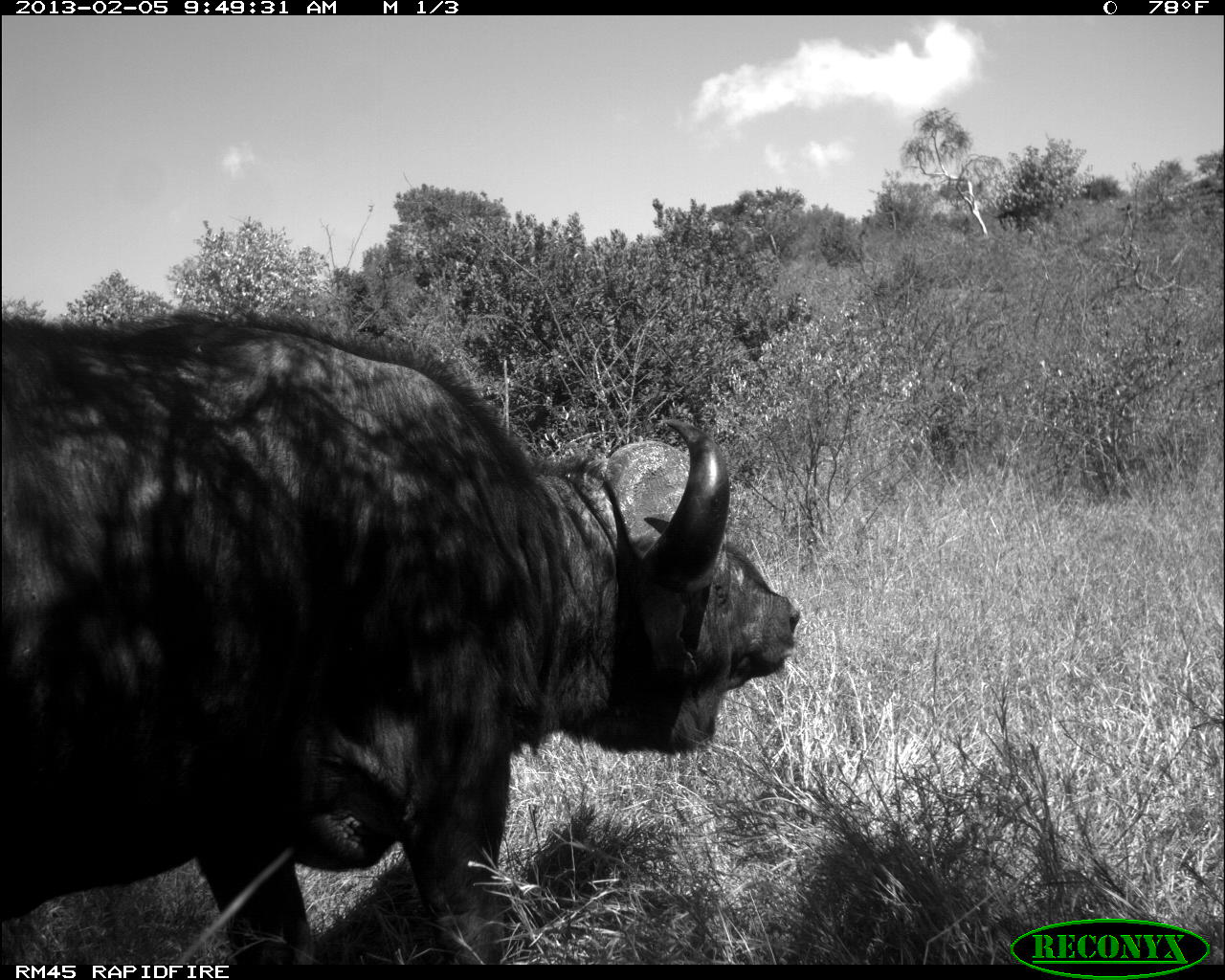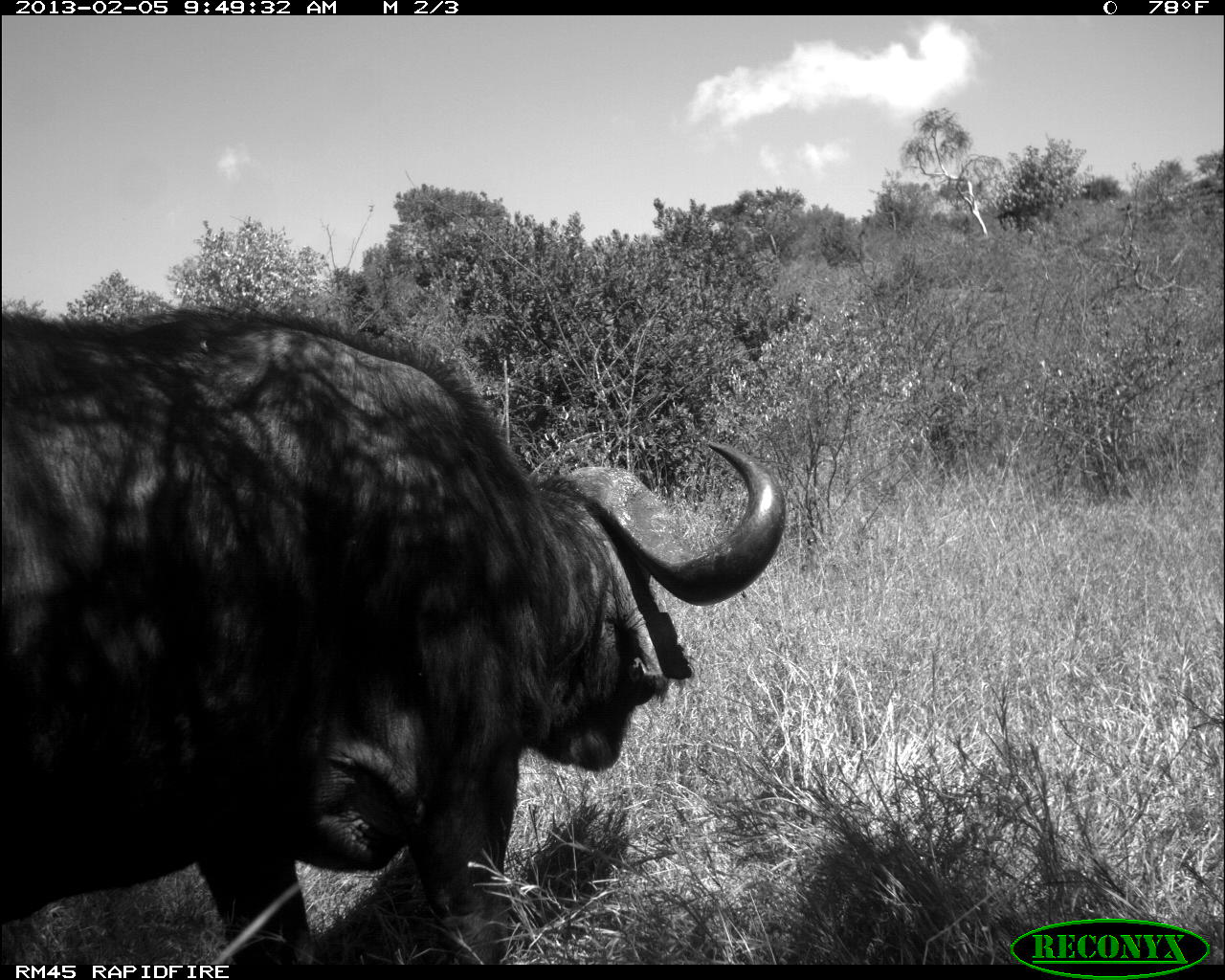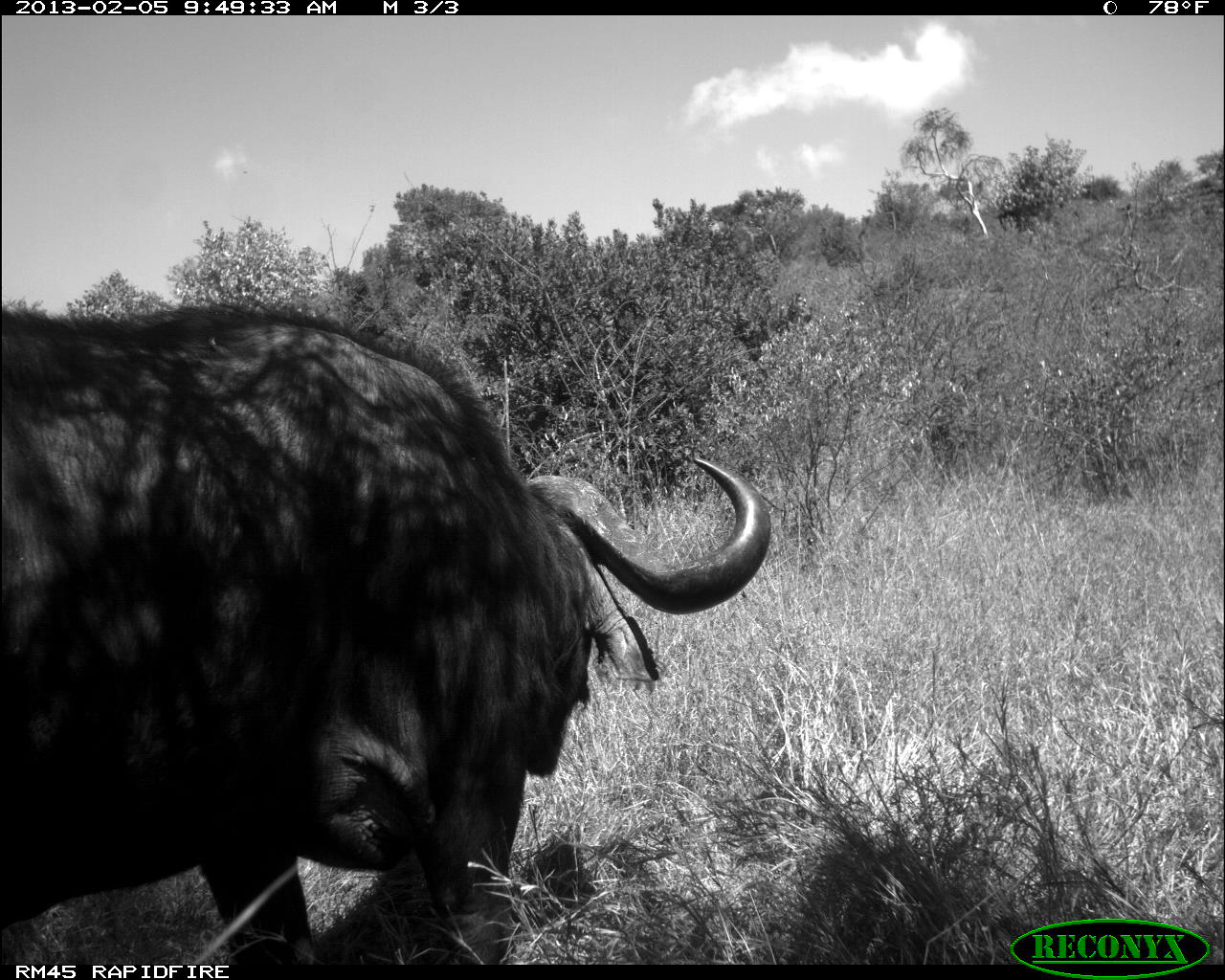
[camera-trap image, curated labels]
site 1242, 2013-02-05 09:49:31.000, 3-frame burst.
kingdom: Animalia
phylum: Chordata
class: Mammalia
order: Artiodactyla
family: Bovidae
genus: Syncerus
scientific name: Syncerus caffer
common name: african buffalo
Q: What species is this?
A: Syncerus caffer (african buffalo).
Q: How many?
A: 1.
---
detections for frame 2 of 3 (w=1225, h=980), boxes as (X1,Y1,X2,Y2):
syncerus caffer: (0,303,786,964)